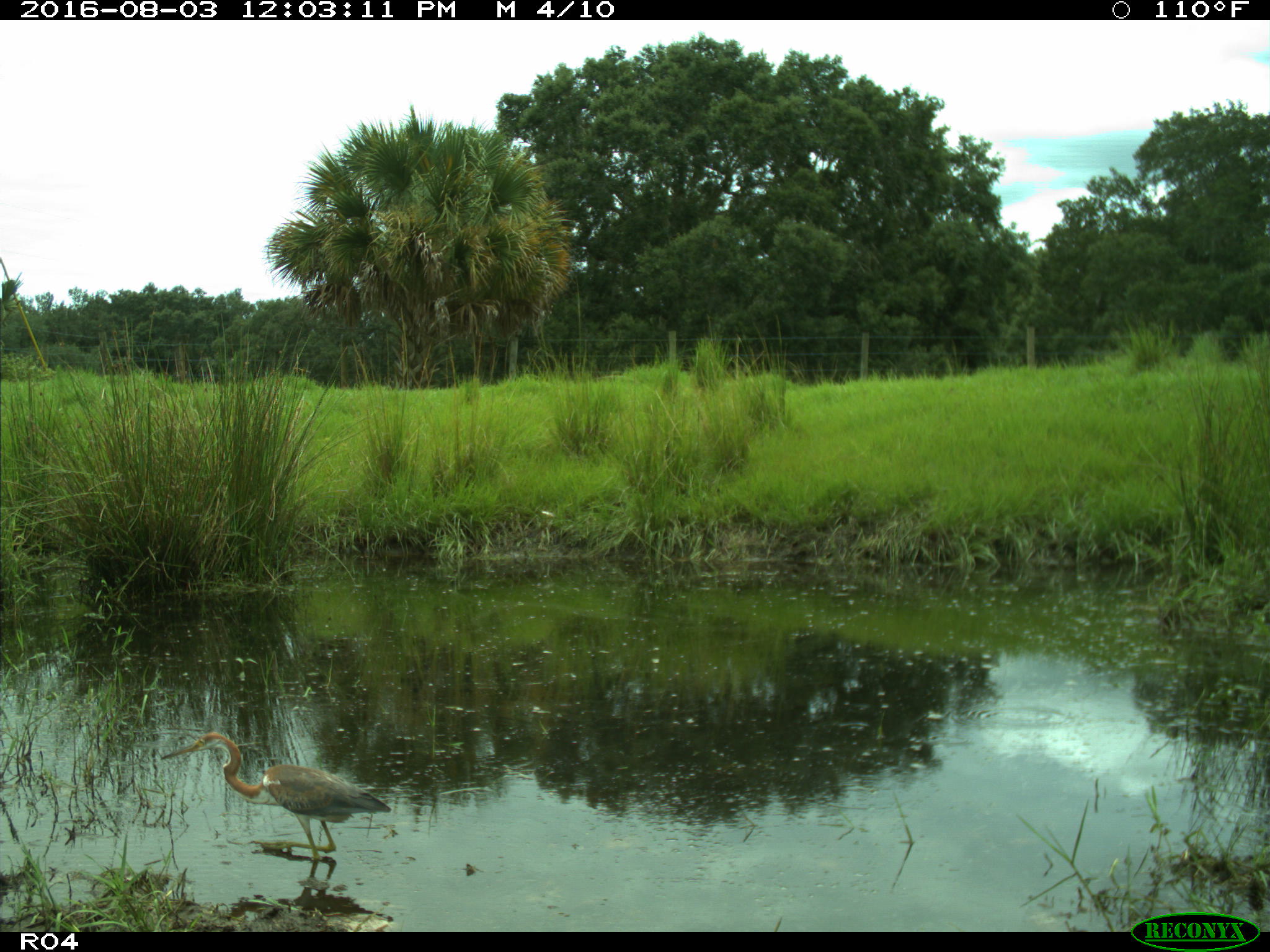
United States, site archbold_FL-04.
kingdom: Animalia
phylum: Chordata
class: Aves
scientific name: Aves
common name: birds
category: unidentified bird